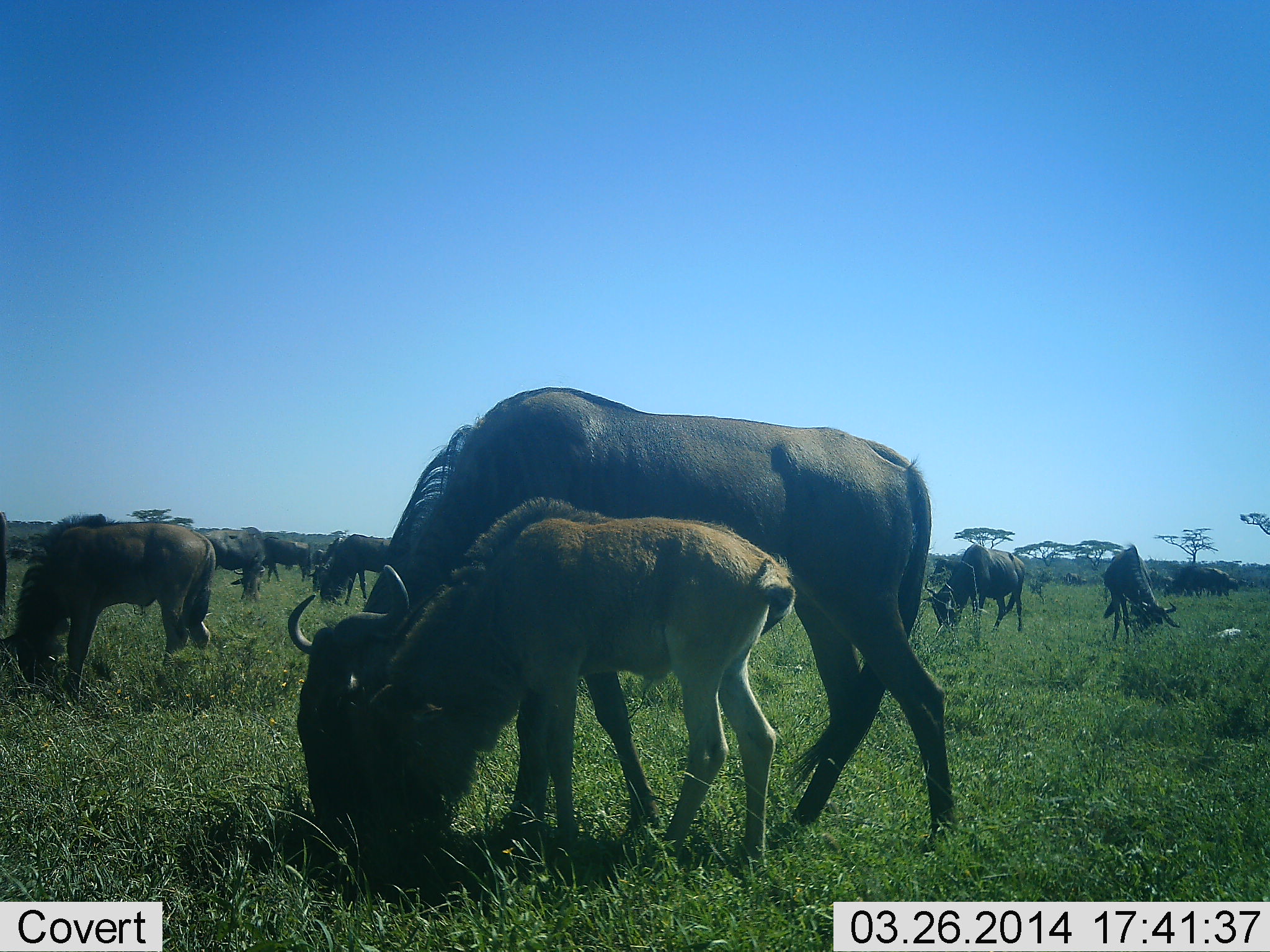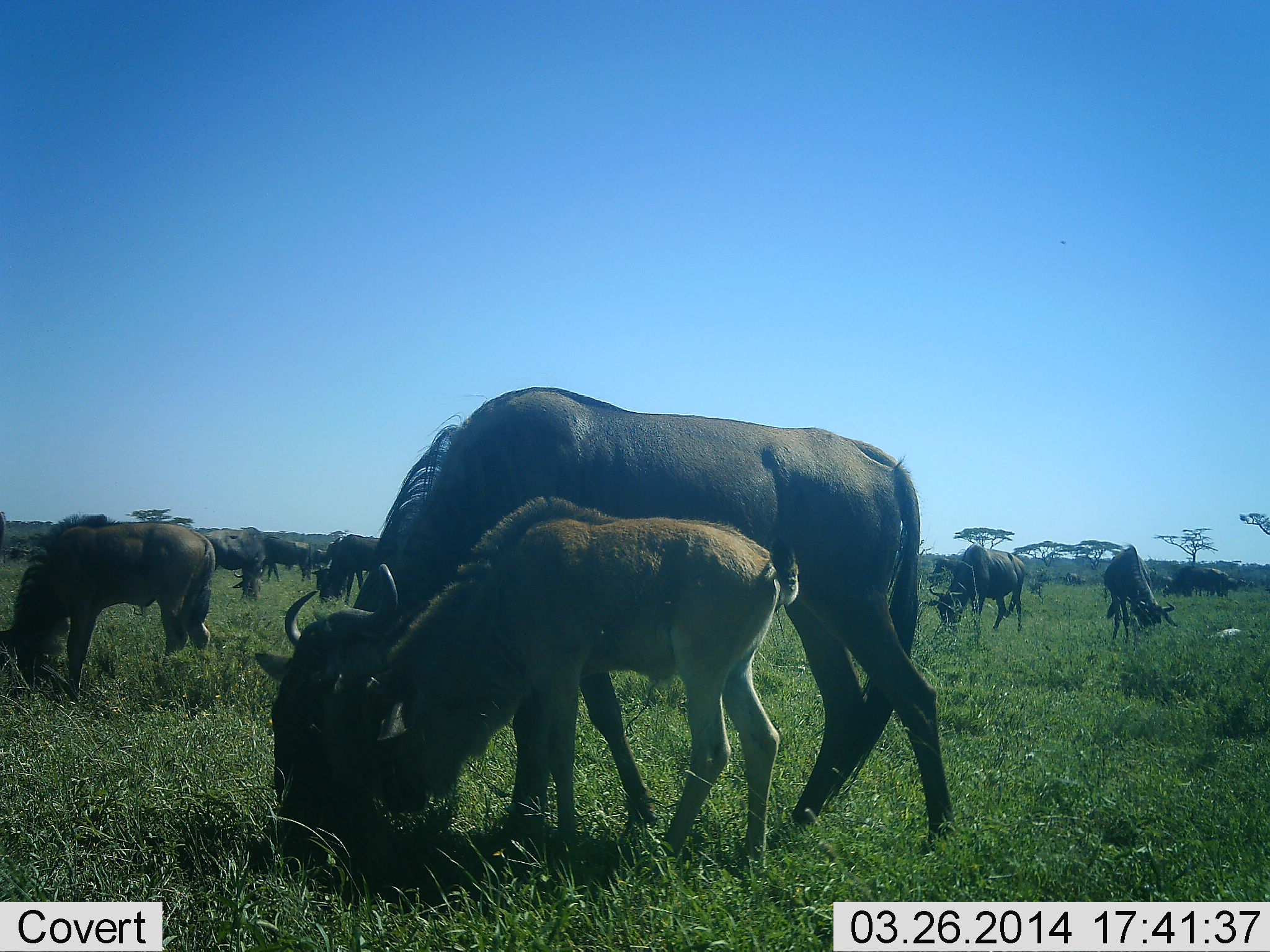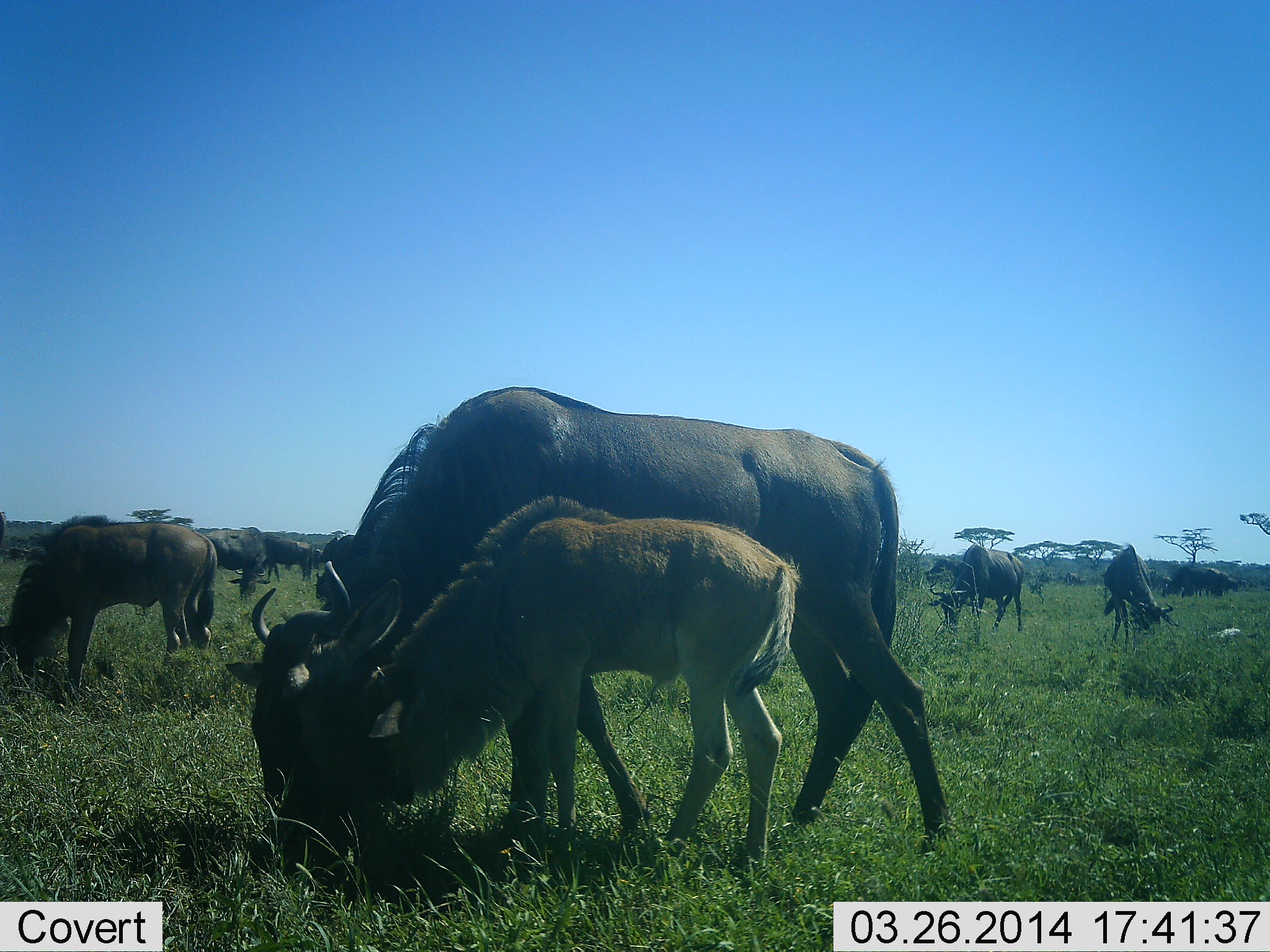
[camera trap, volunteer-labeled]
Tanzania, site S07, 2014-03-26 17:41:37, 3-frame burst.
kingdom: Animalia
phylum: Chordata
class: Mammalia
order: Artiodactyla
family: Bovidae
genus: Connochaetes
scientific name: Connochaetes taurinus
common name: blue wildebeest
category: wildebeest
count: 10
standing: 40%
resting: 0%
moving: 20%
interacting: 10%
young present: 100%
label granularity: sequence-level